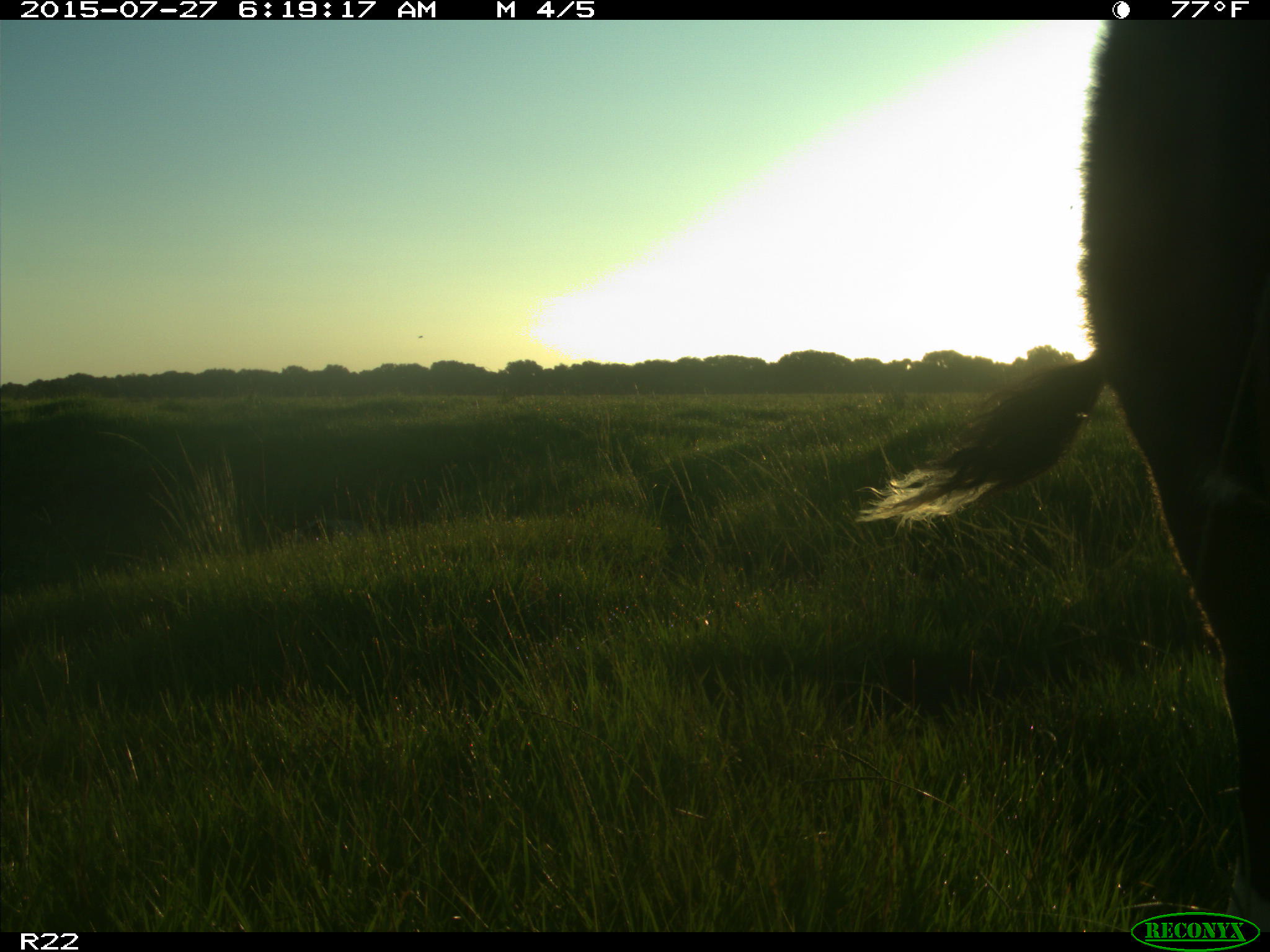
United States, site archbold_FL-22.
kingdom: Animalia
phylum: Chordata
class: Mammalia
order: Artiodactyla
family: Bovidae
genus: Bos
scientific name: Bos taurus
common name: domestic cow